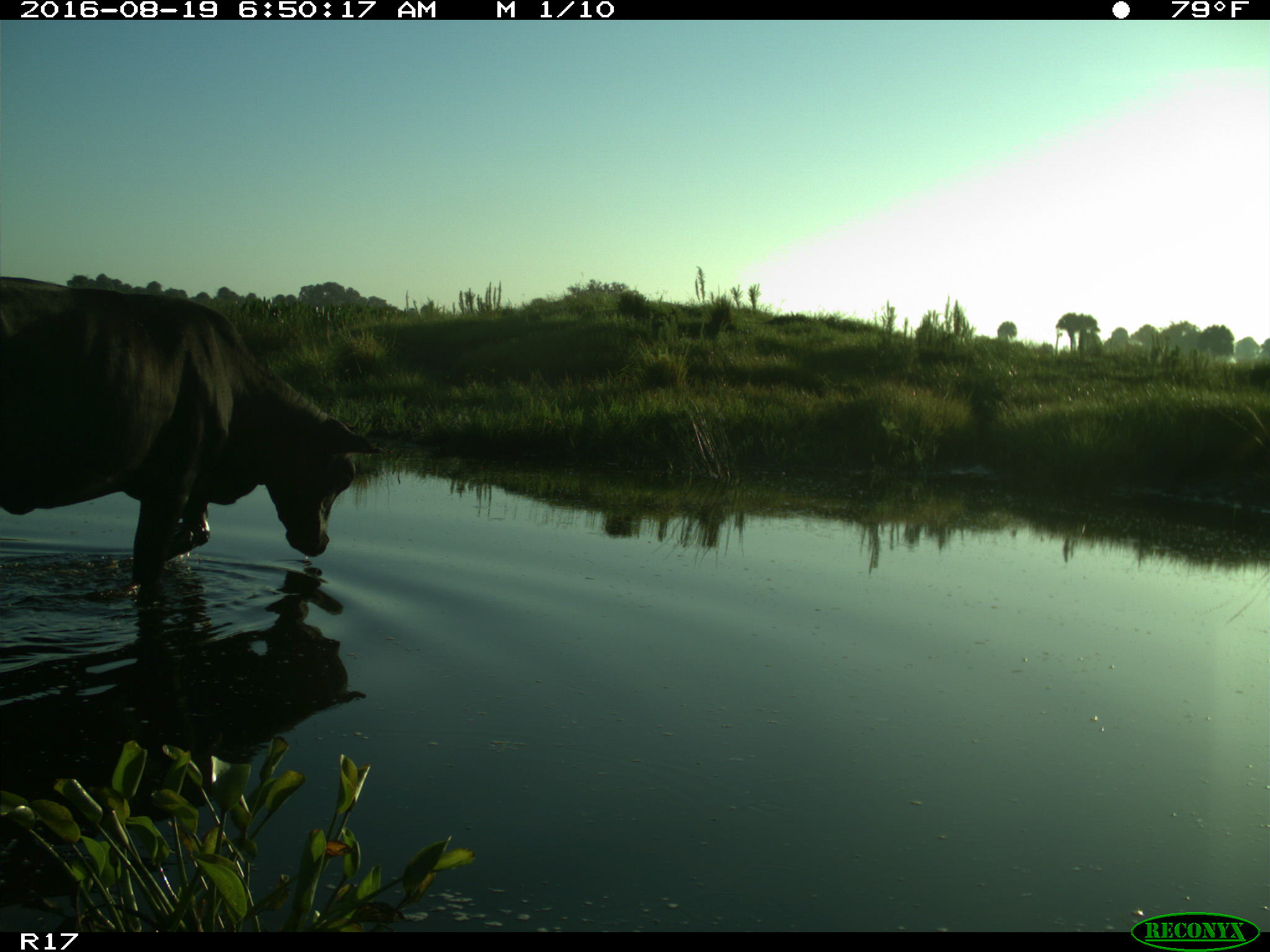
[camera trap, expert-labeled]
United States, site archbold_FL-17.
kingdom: Animalia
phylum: Chordata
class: Mammalia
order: Artiodactyla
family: Bovidae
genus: Bos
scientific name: Bos taurus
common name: domestic cow